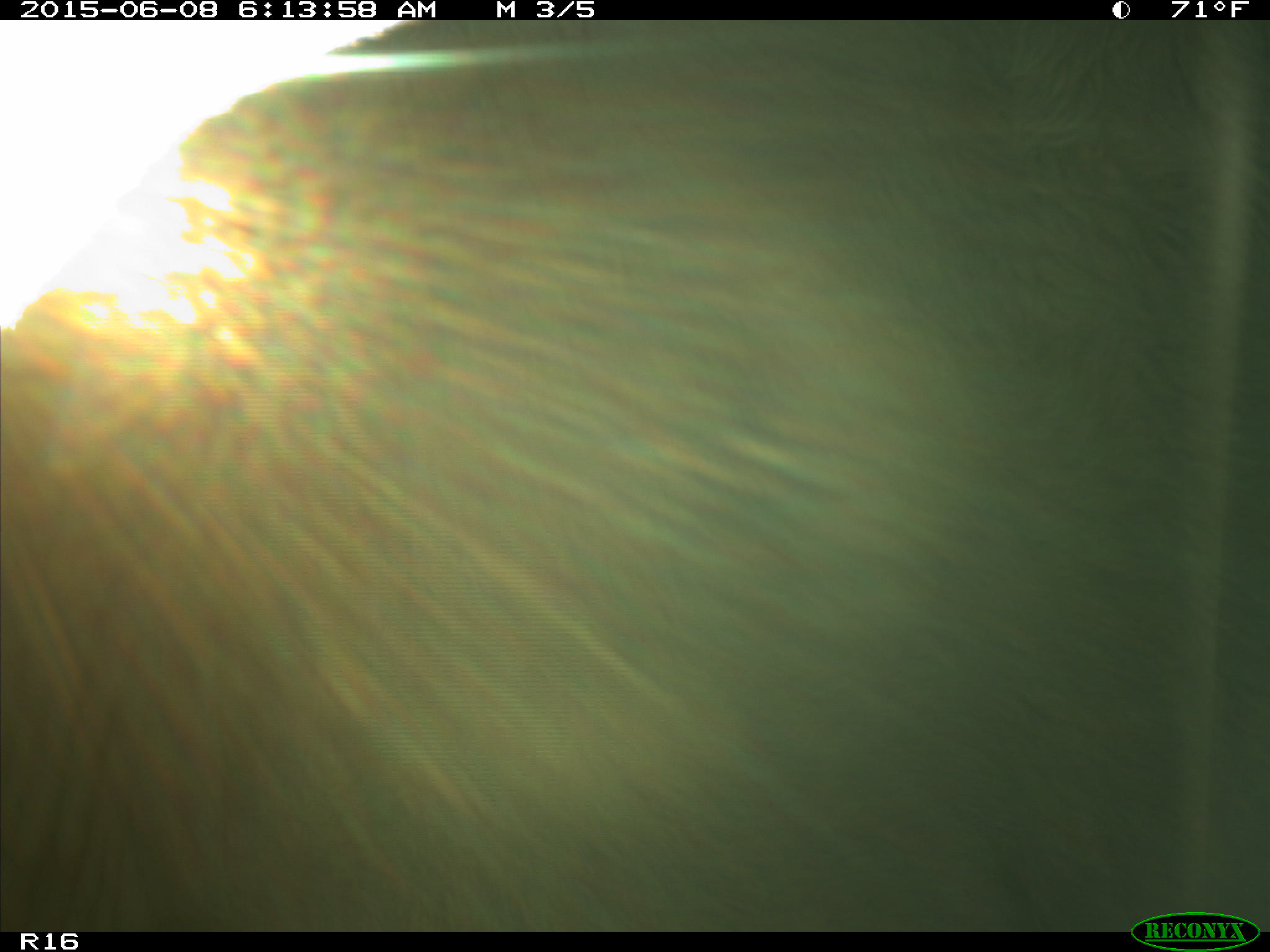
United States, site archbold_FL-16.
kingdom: Animalia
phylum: Chordata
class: Mammalia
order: Artiodactyla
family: Bovidae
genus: Bos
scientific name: Bos taurus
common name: domestic cow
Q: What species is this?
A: Bos taurus (domestic cow).